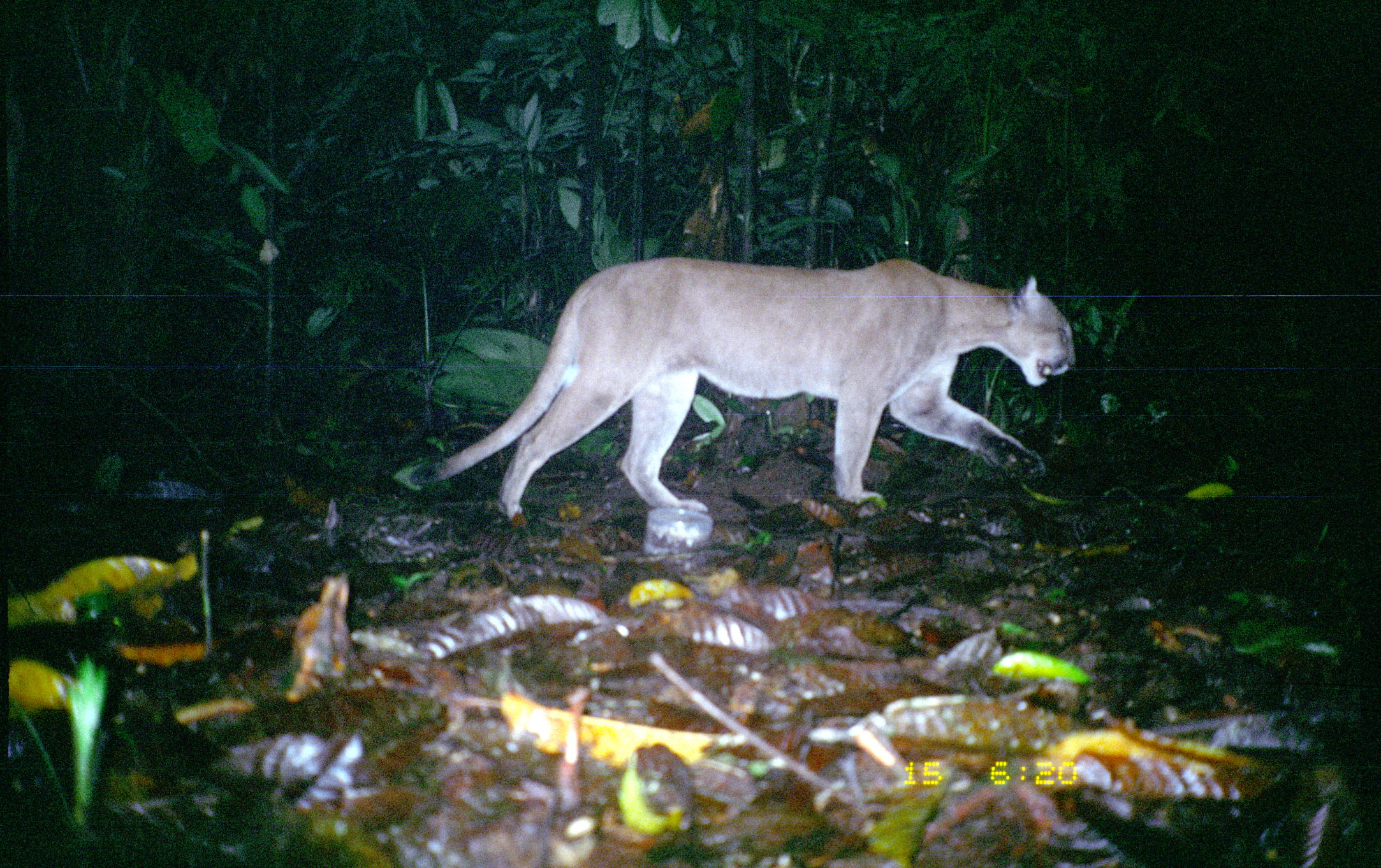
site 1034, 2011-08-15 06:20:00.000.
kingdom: Animalia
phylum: Chordata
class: Mammalia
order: Carnivora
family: Felidae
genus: Puma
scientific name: Puma concolor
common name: mountain lion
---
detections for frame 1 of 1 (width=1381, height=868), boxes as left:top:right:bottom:
puma concolor: 407:254:1074:522